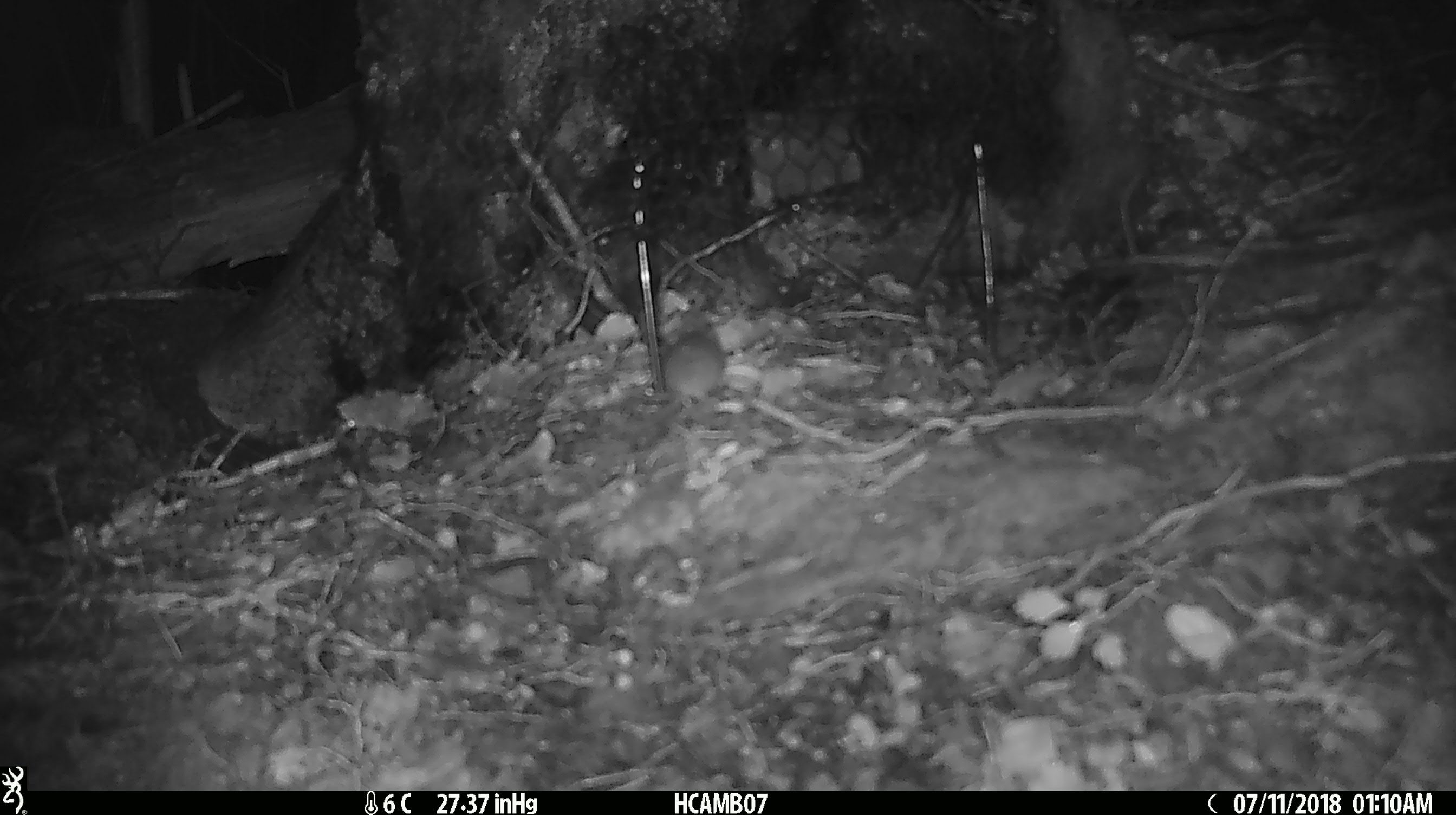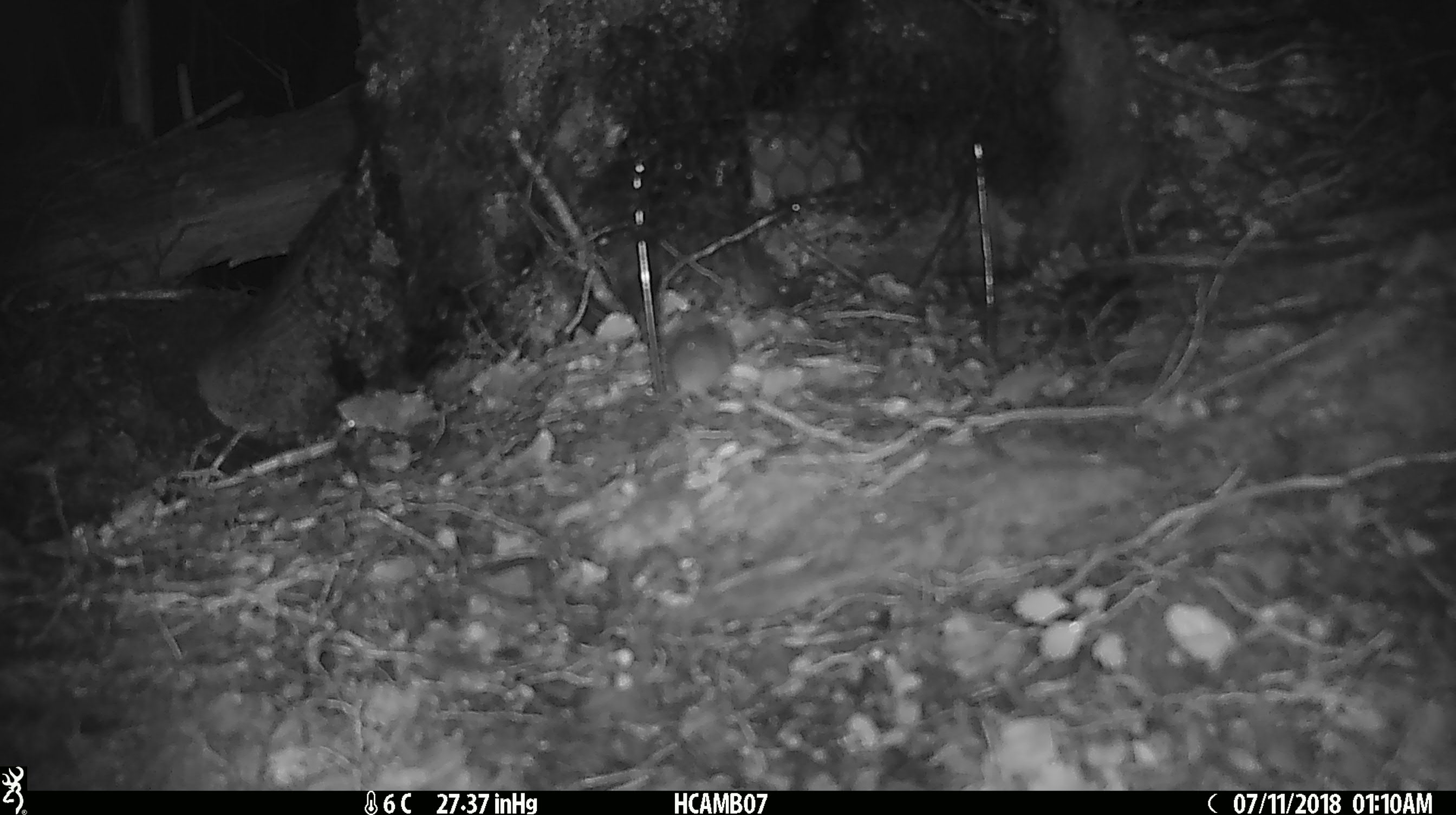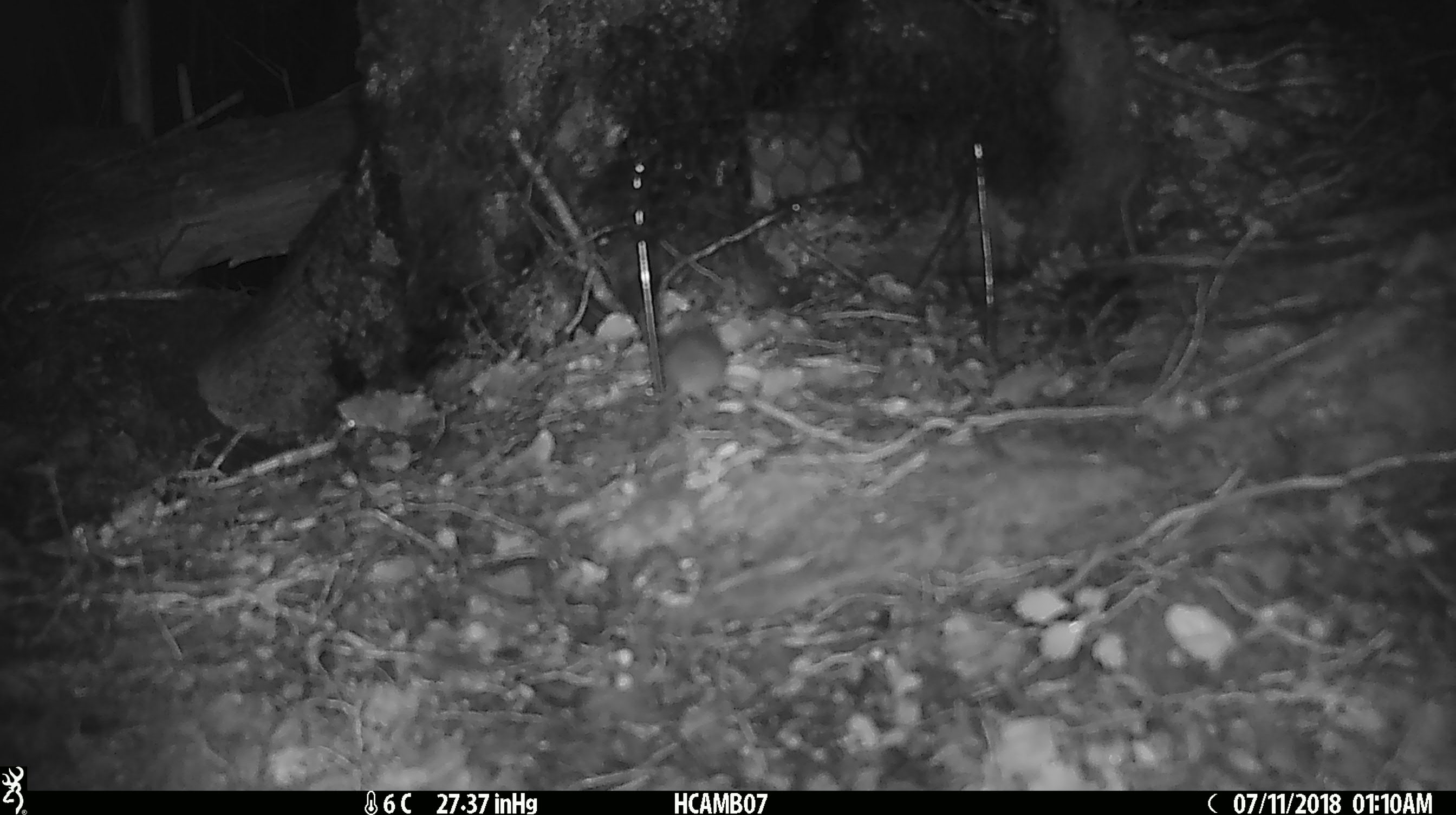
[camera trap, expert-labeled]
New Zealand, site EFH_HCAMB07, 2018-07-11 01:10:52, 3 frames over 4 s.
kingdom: Animalia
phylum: Chordata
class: Mammalia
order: Rodentia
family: Muridae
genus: Mus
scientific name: Mus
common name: mouse